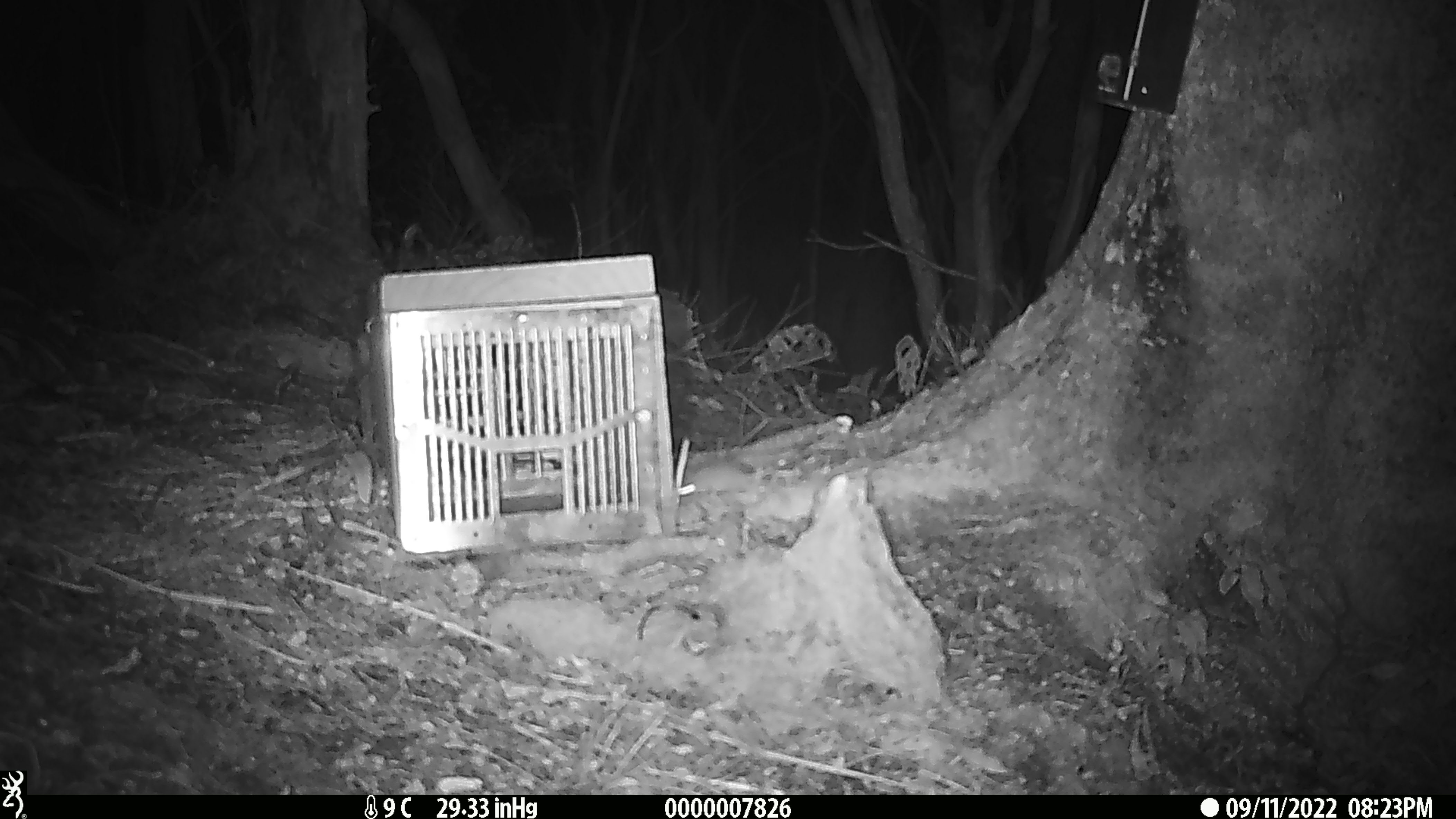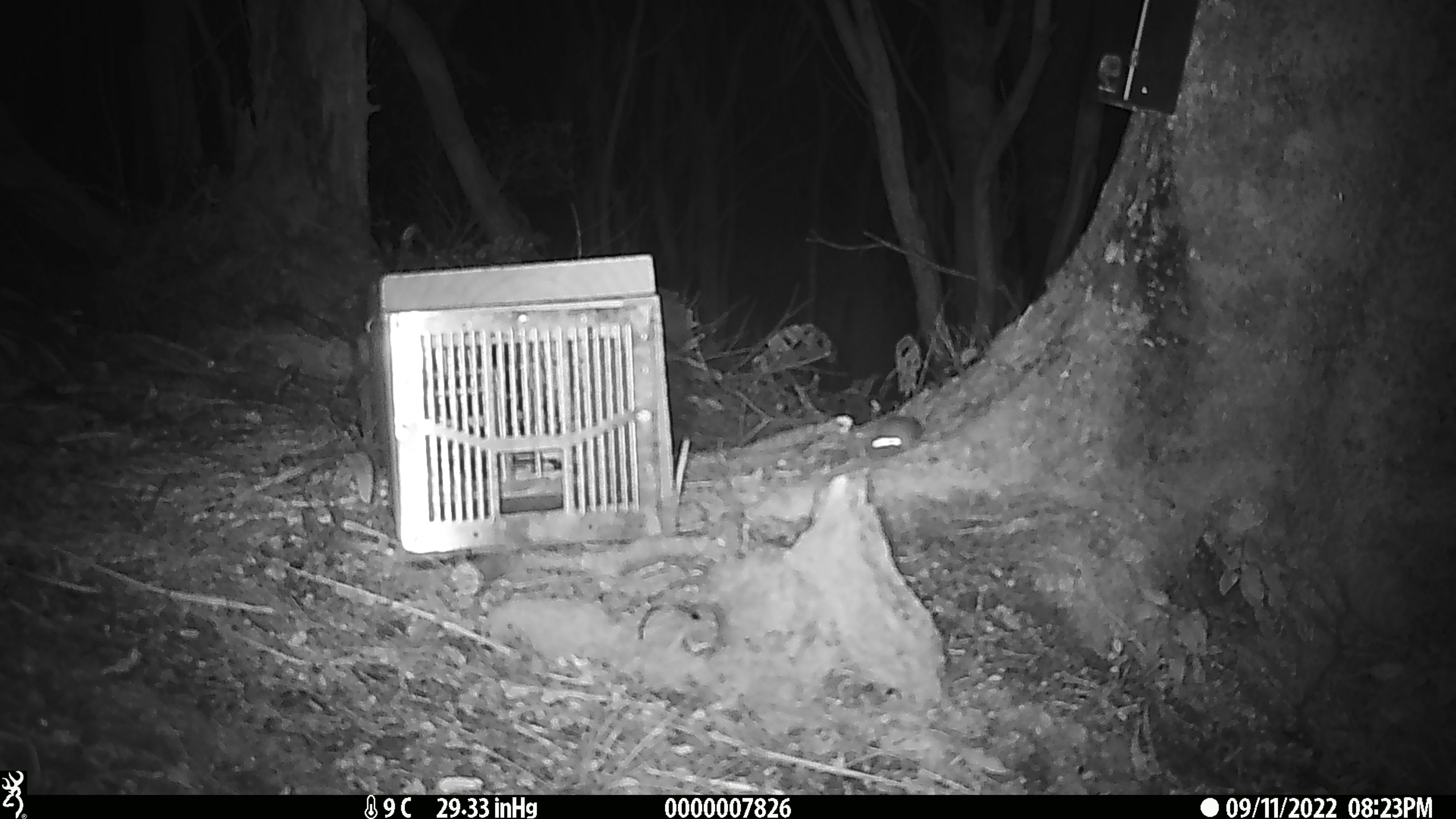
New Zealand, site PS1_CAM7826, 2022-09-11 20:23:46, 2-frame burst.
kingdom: Animalia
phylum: Chordata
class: Mammalia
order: Rodentia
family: Muridae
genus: Mus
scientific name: Mus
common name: mouse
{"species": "mouse (Mus)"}